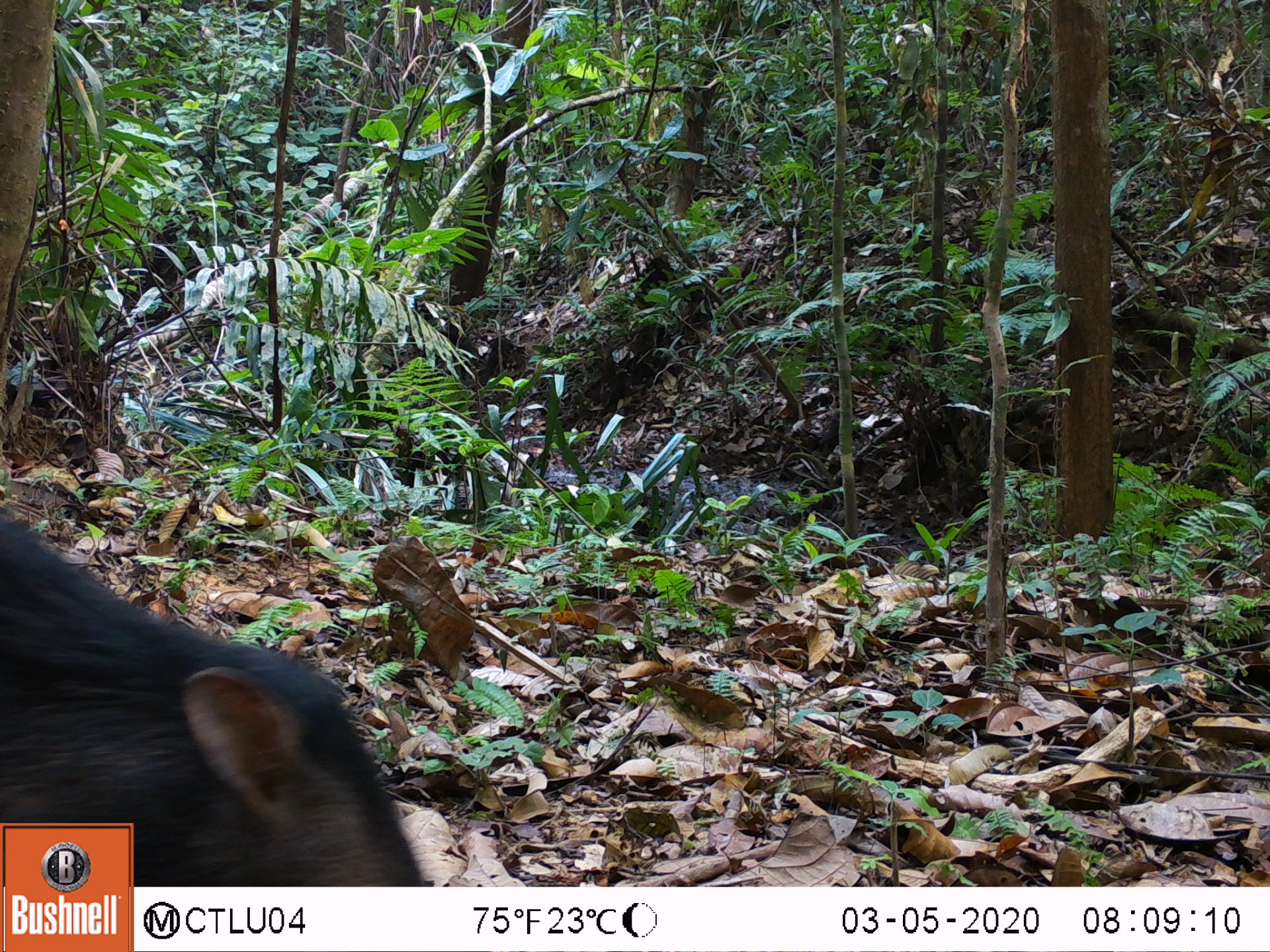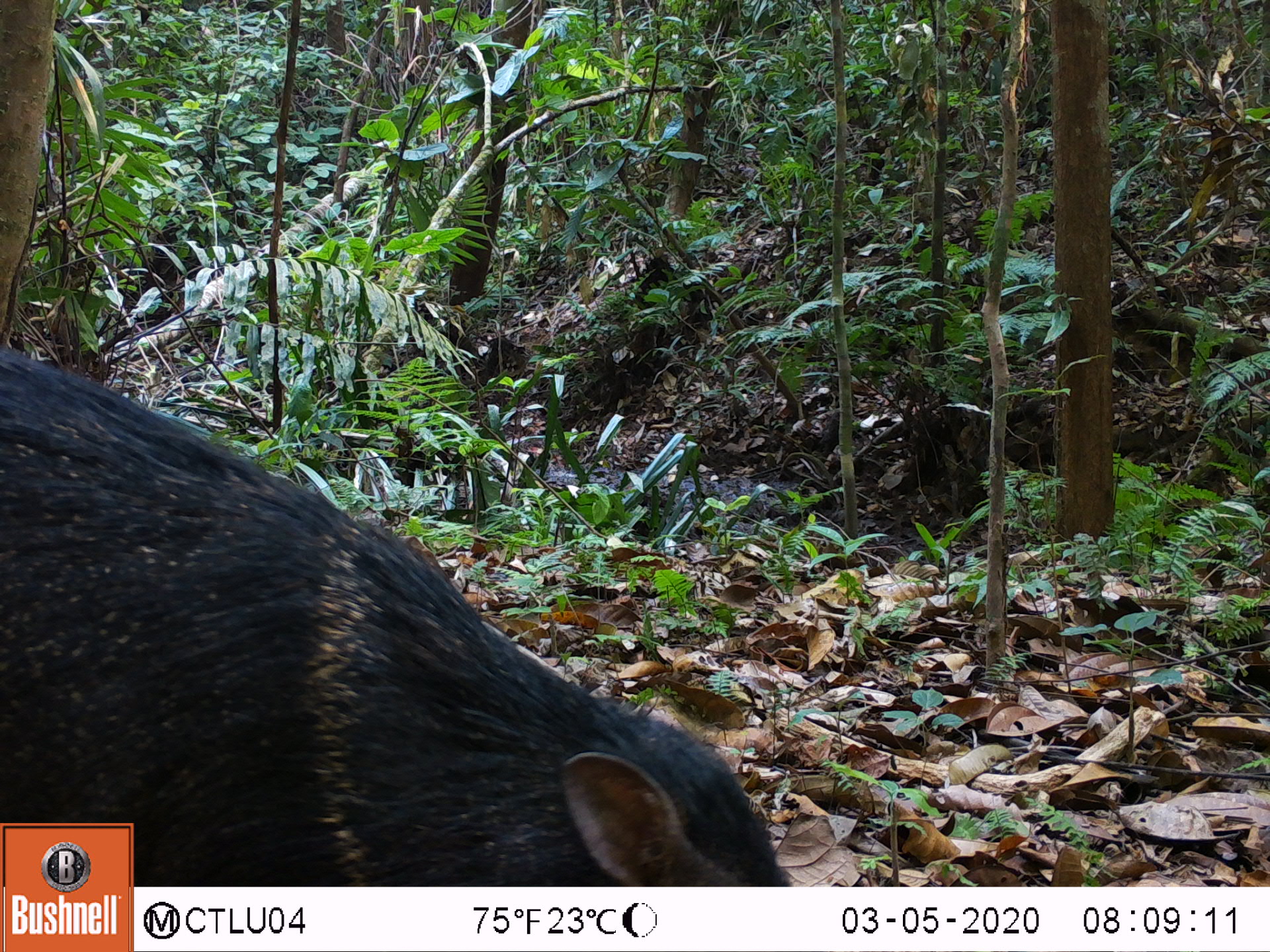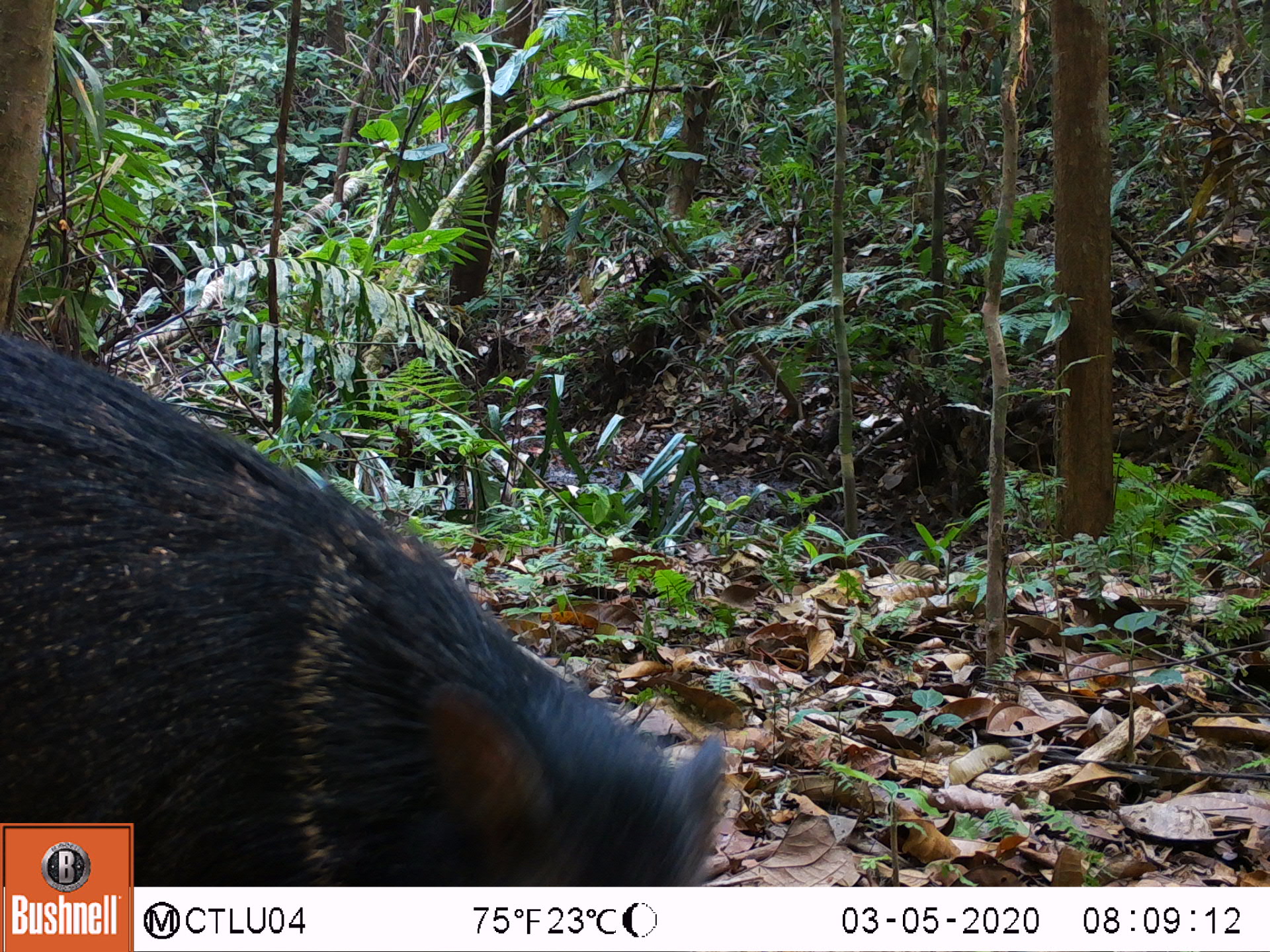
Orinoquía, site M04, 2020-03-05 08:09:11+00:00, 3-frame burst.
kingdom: Animalia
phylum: Chordata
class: Mammalia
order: Artiodactyla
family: Tayassuidae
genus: Pecari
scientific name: Pecari tajacu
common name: collared peccary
Collared peccary (Pecari tajacu).